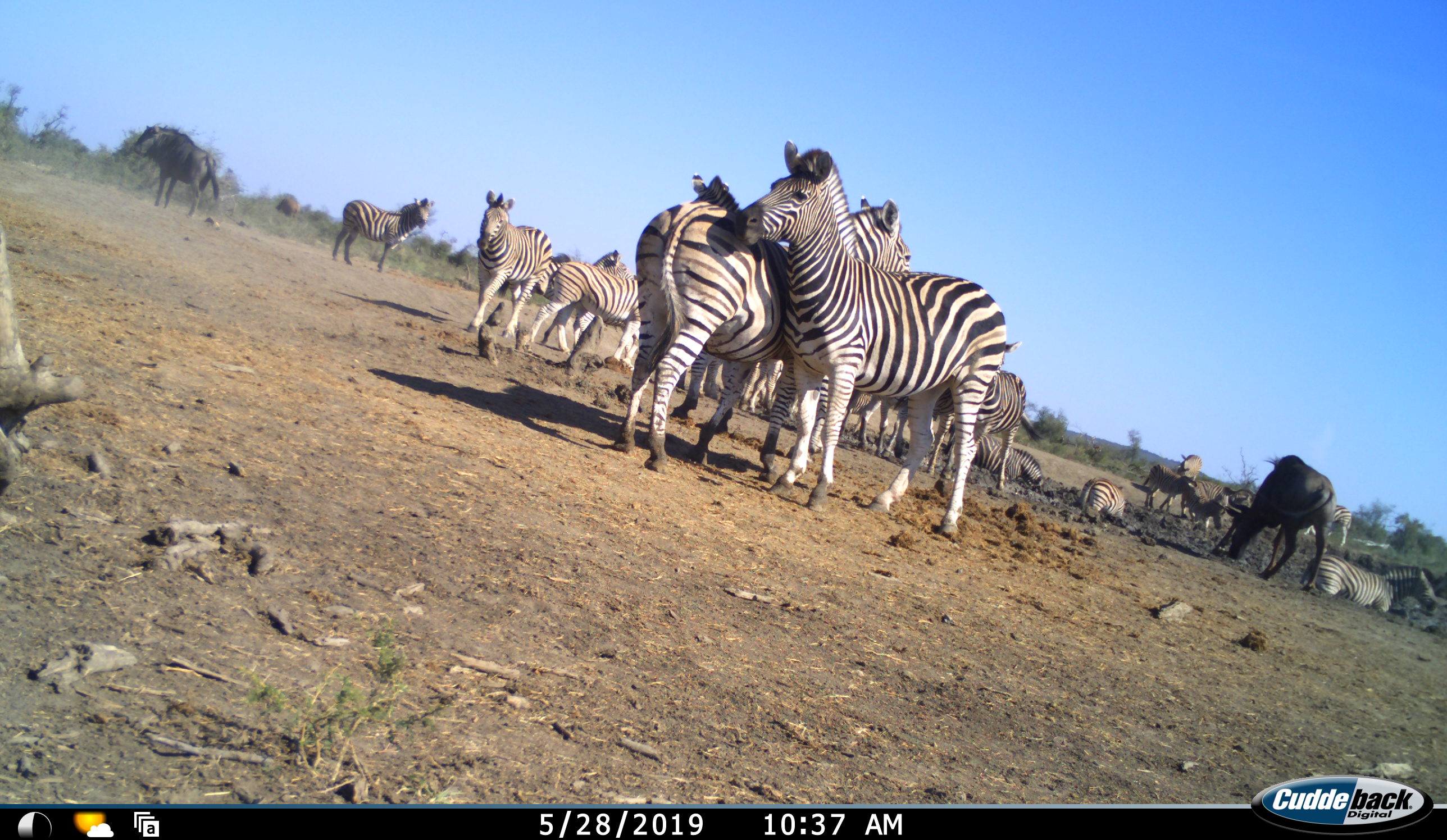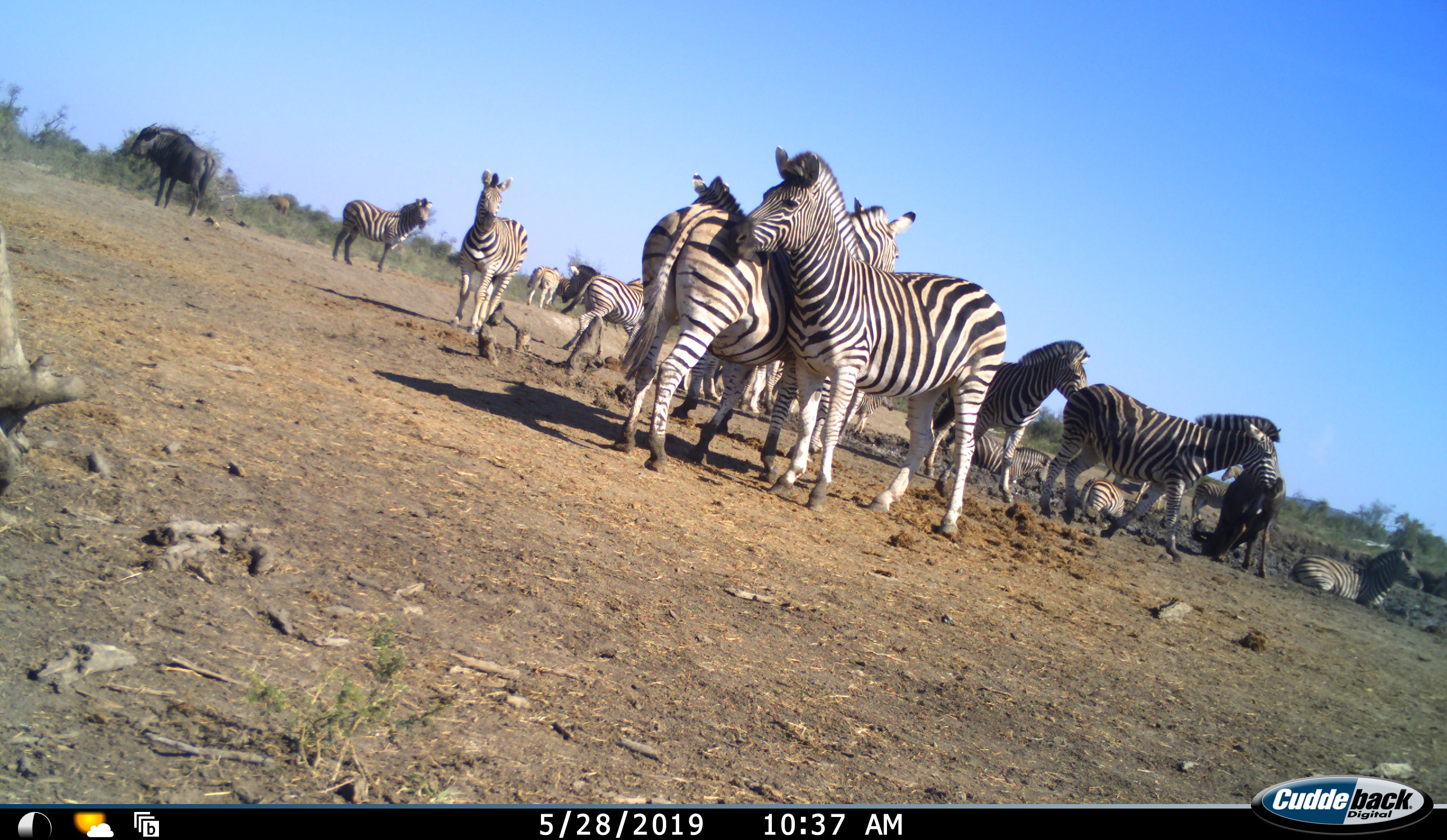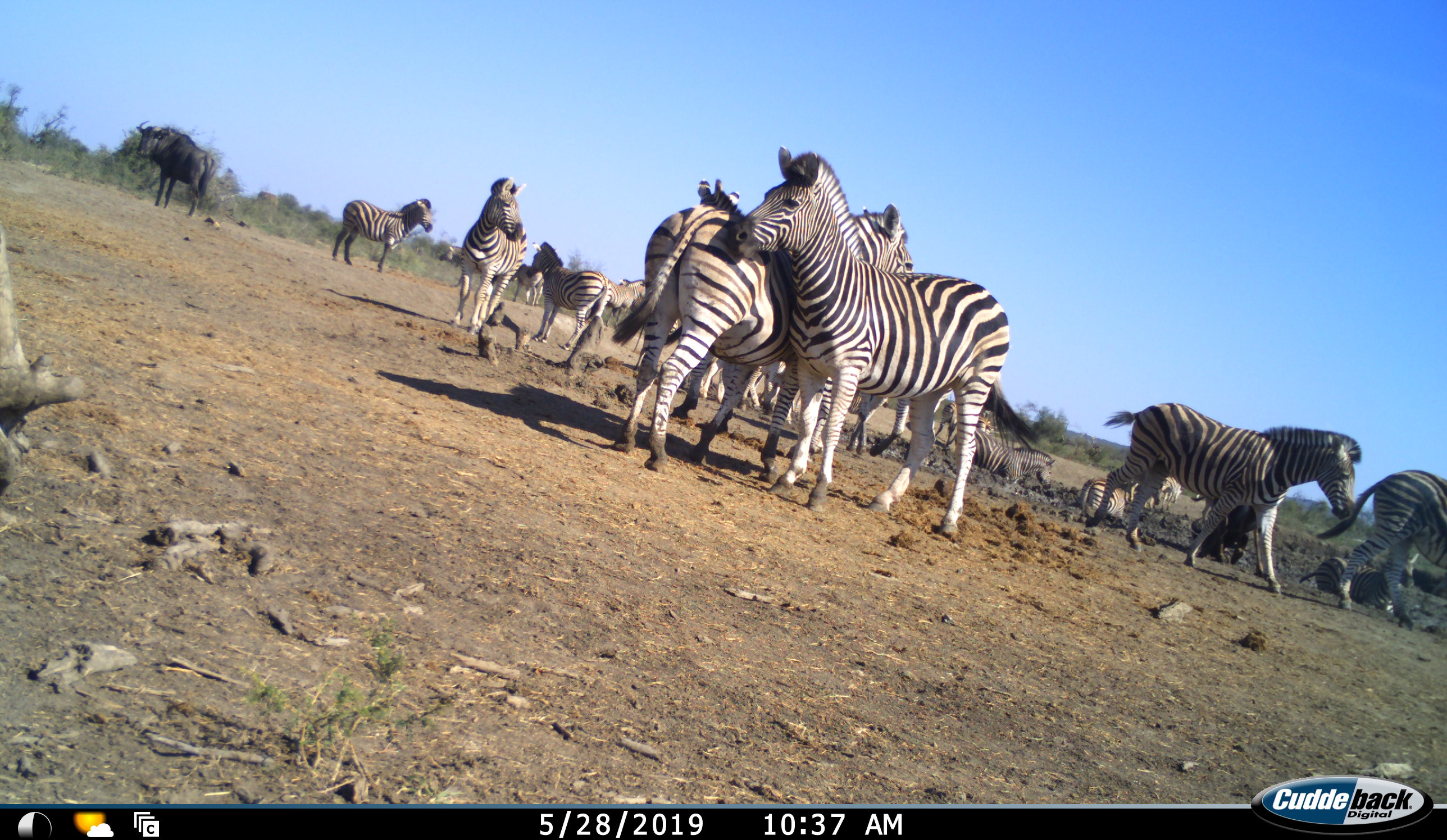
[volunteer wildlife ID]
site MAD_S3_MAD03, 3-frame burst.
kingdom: Animalia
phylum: Chordata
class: Mammalia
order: Artiodactyla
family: Bovidae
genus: Connochaetes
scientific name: Connochaetes taurinus taurinus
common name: blue wildebeest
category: wildebeestblue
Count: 2.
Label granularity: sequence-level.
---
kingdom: Animalia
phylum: Chordata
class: Mammalia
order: Perissodactyla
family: Equidae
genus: Equus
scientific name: Equus quagga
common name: plains zebra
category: zebraplains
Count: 11-50.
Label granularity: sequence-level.